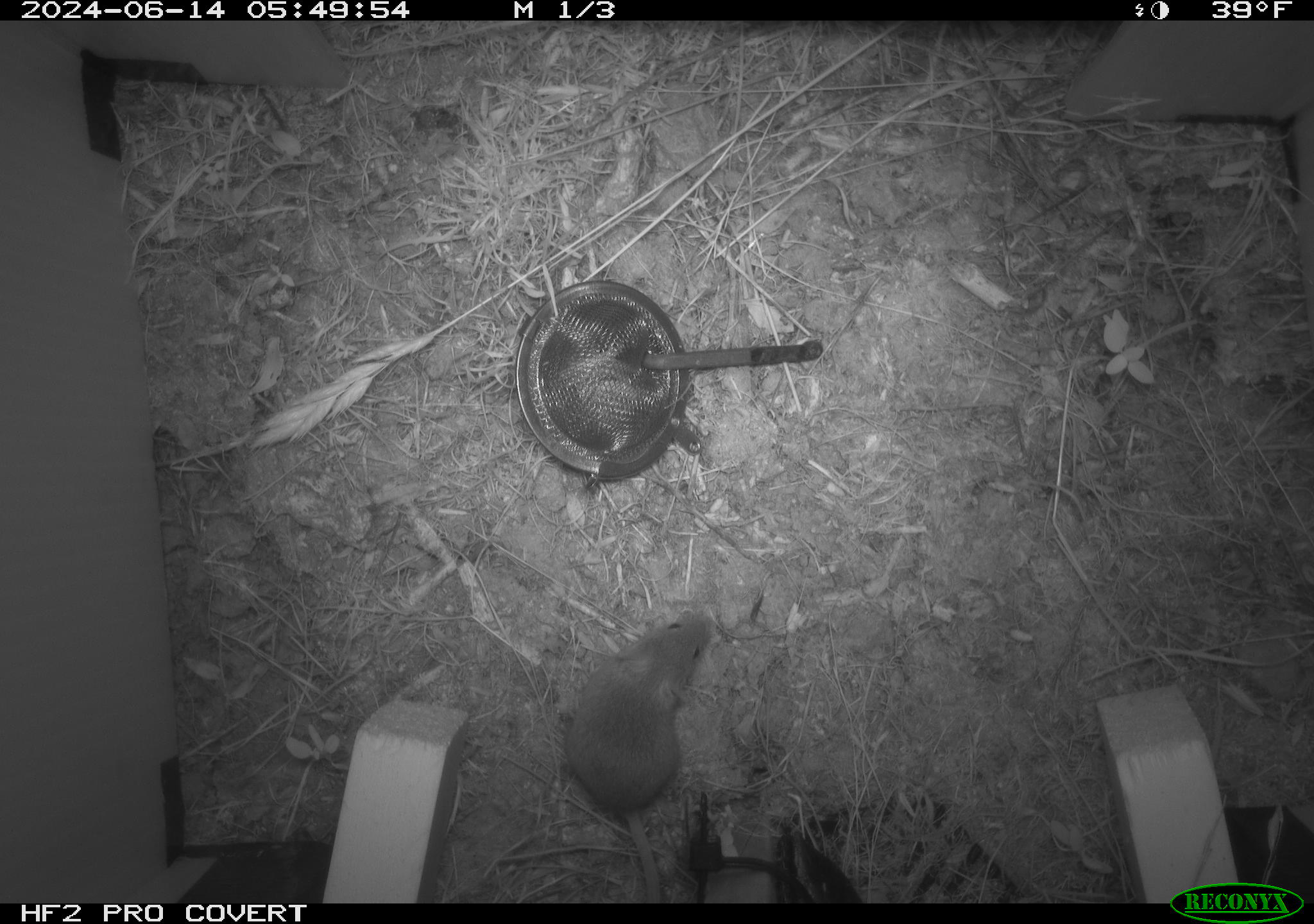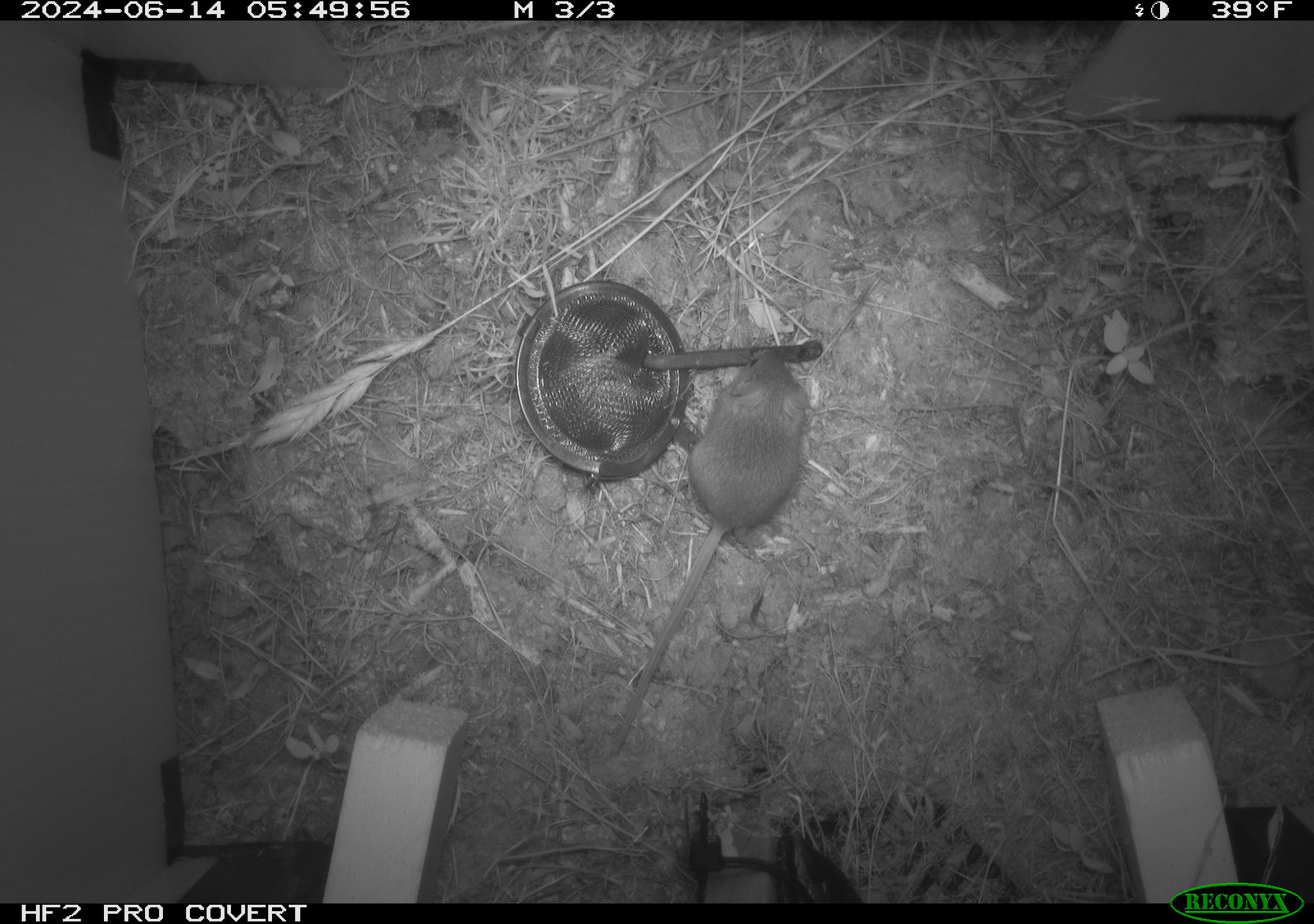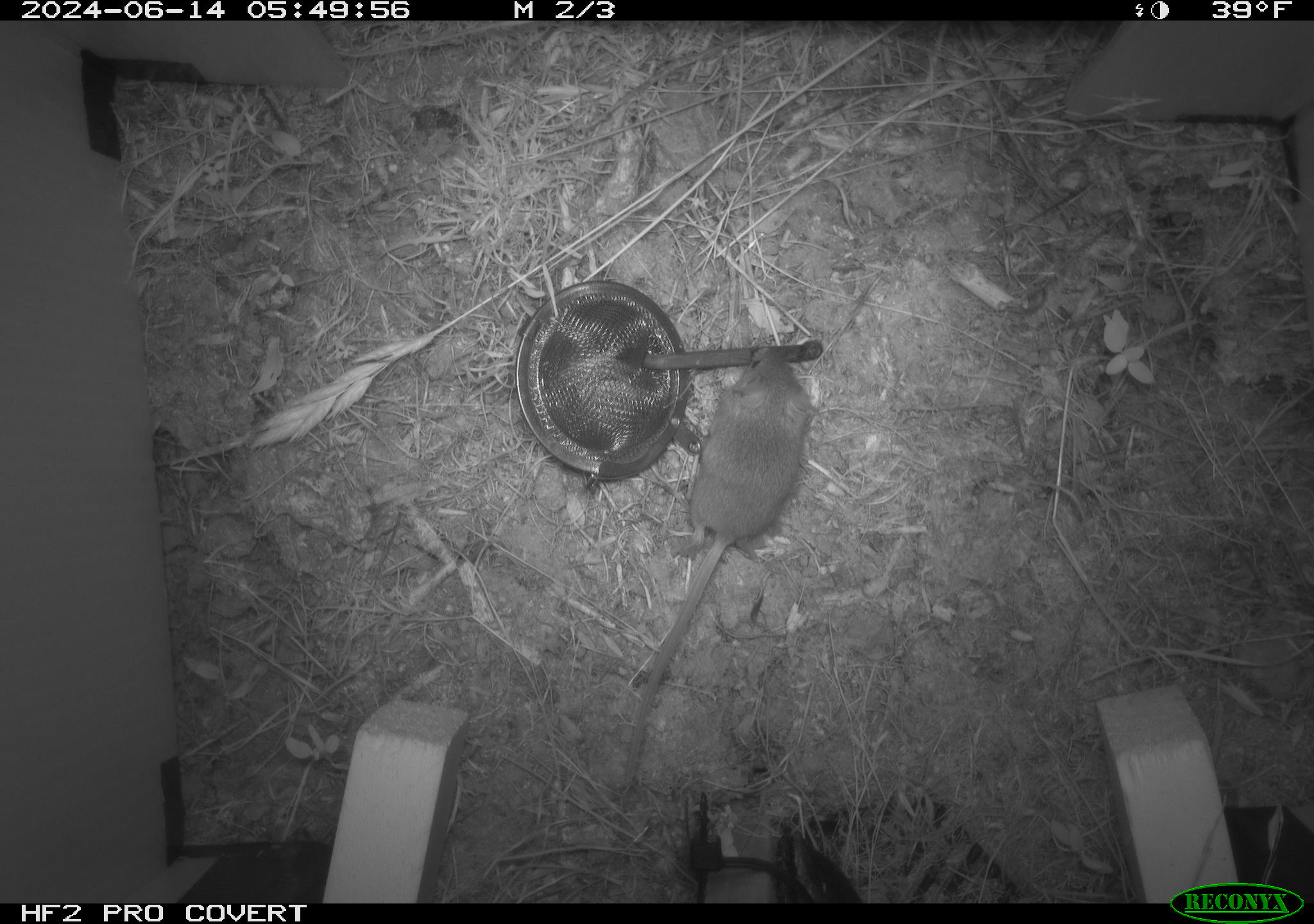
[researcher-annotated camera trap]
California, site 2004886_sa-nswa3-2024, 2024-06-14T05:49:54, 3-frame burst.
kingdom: Animalia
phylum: Chordata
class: Mammalia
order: Rodentia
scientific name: Rodentia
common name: rodent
Rodent (Rodentia).